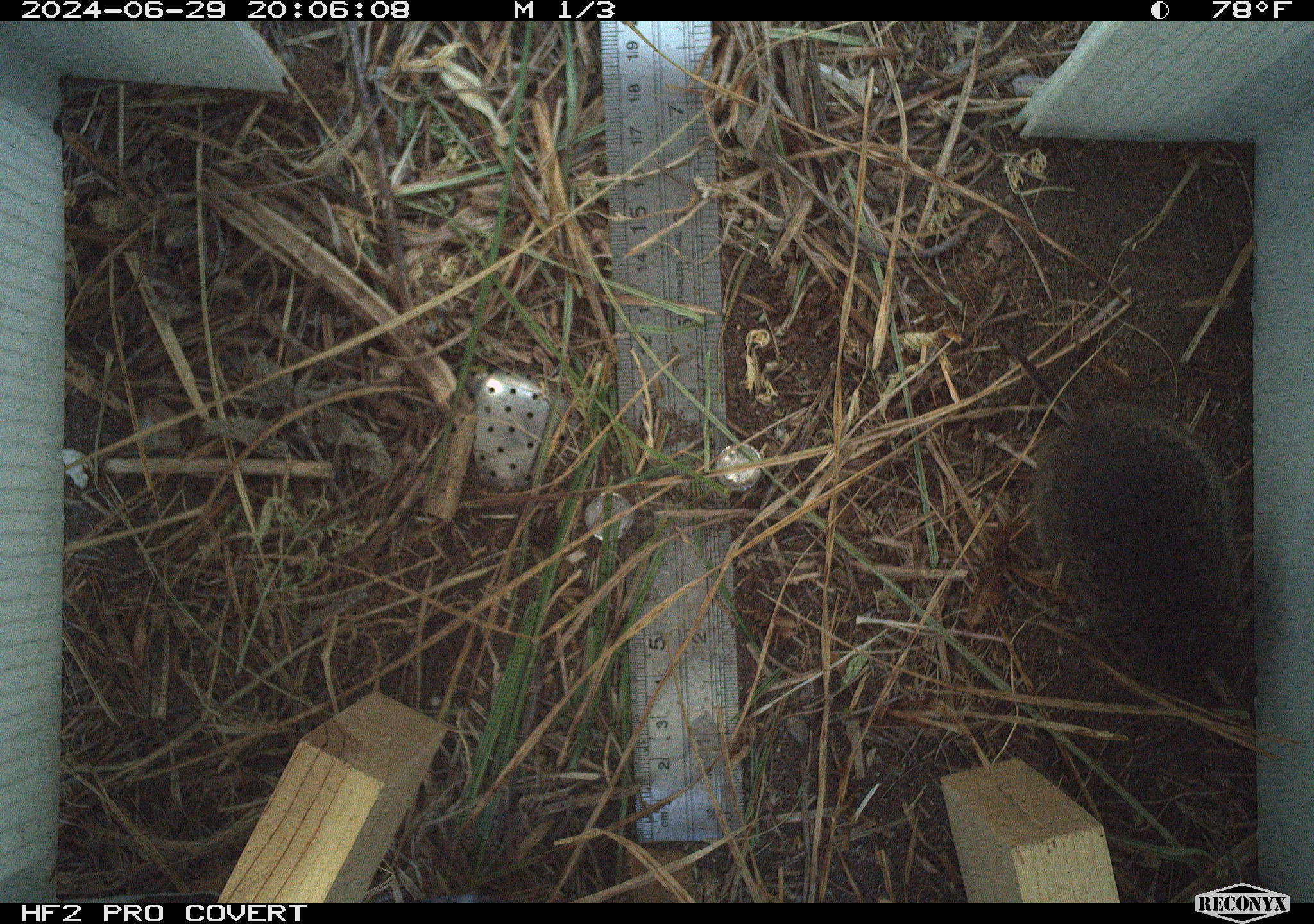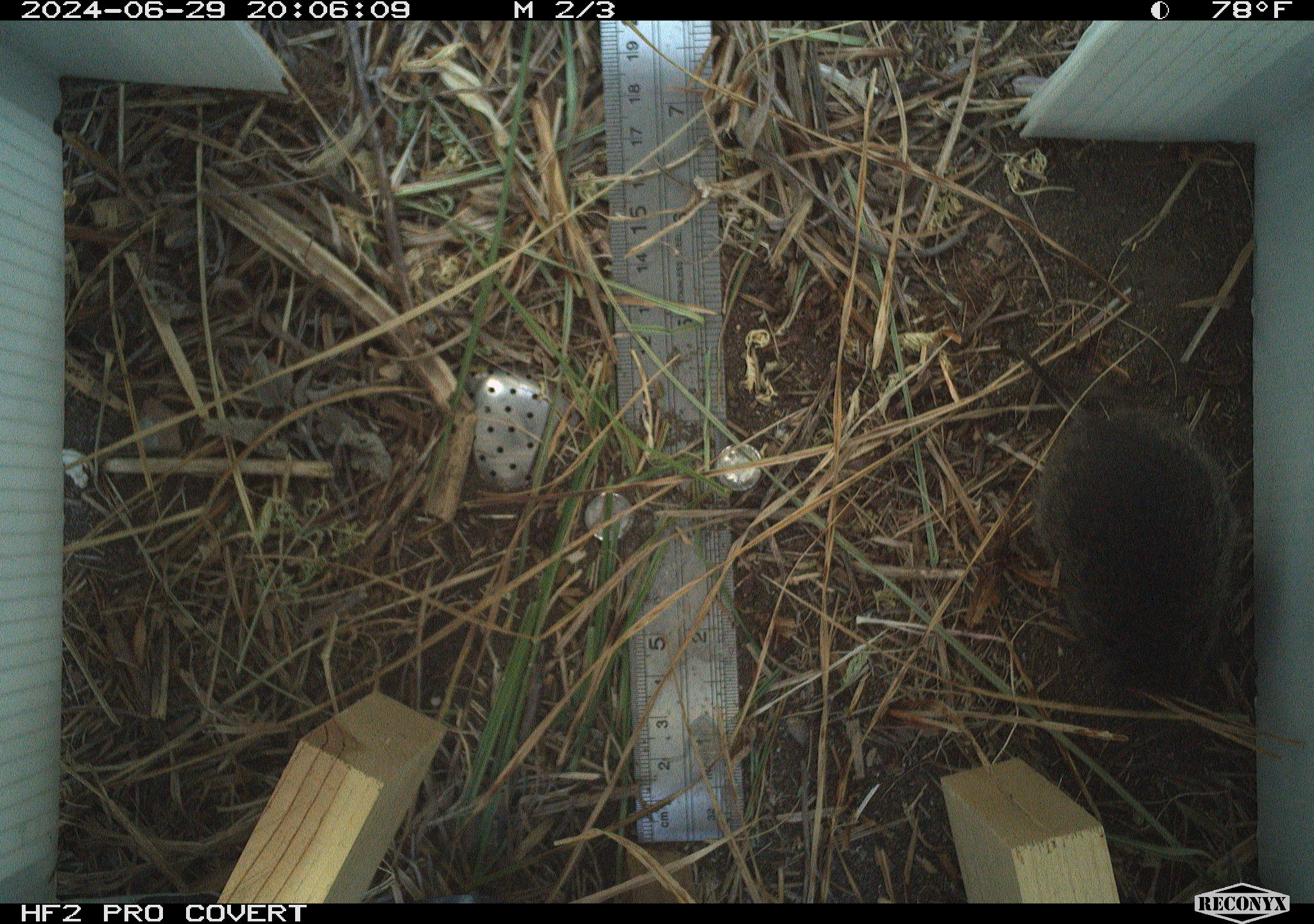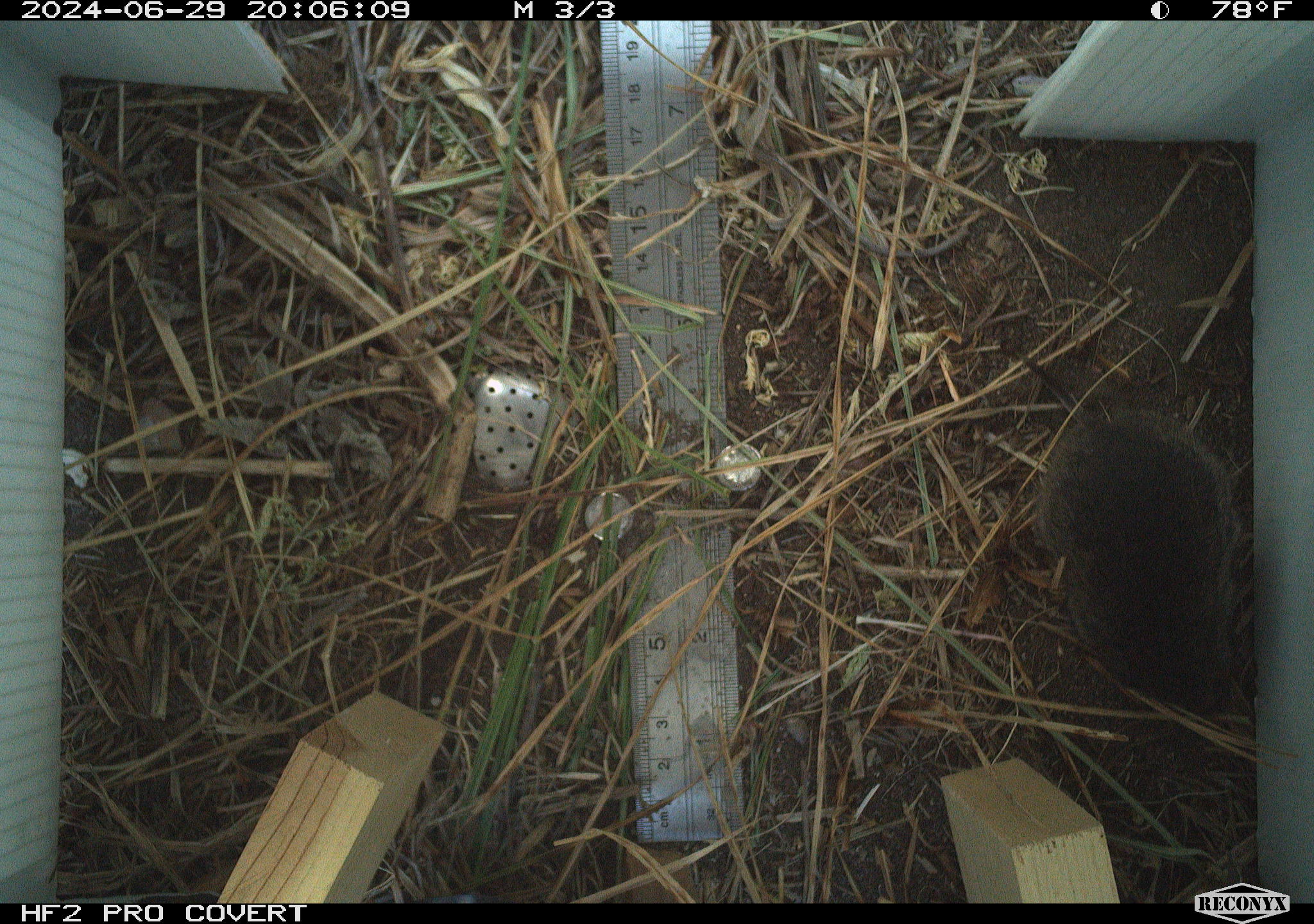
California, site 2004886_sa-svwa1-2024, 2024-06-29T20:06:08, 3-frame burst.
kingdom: Animalia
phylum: Chordata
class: Mammalia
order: Rodentia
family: Cricetidae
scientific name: Arvicolinae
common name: voles, lemmings, and muskrats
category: arvicolinae subfamily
Arvicolinae subfamily (voles, lemmings, and muskrats) (Arvicolinae).